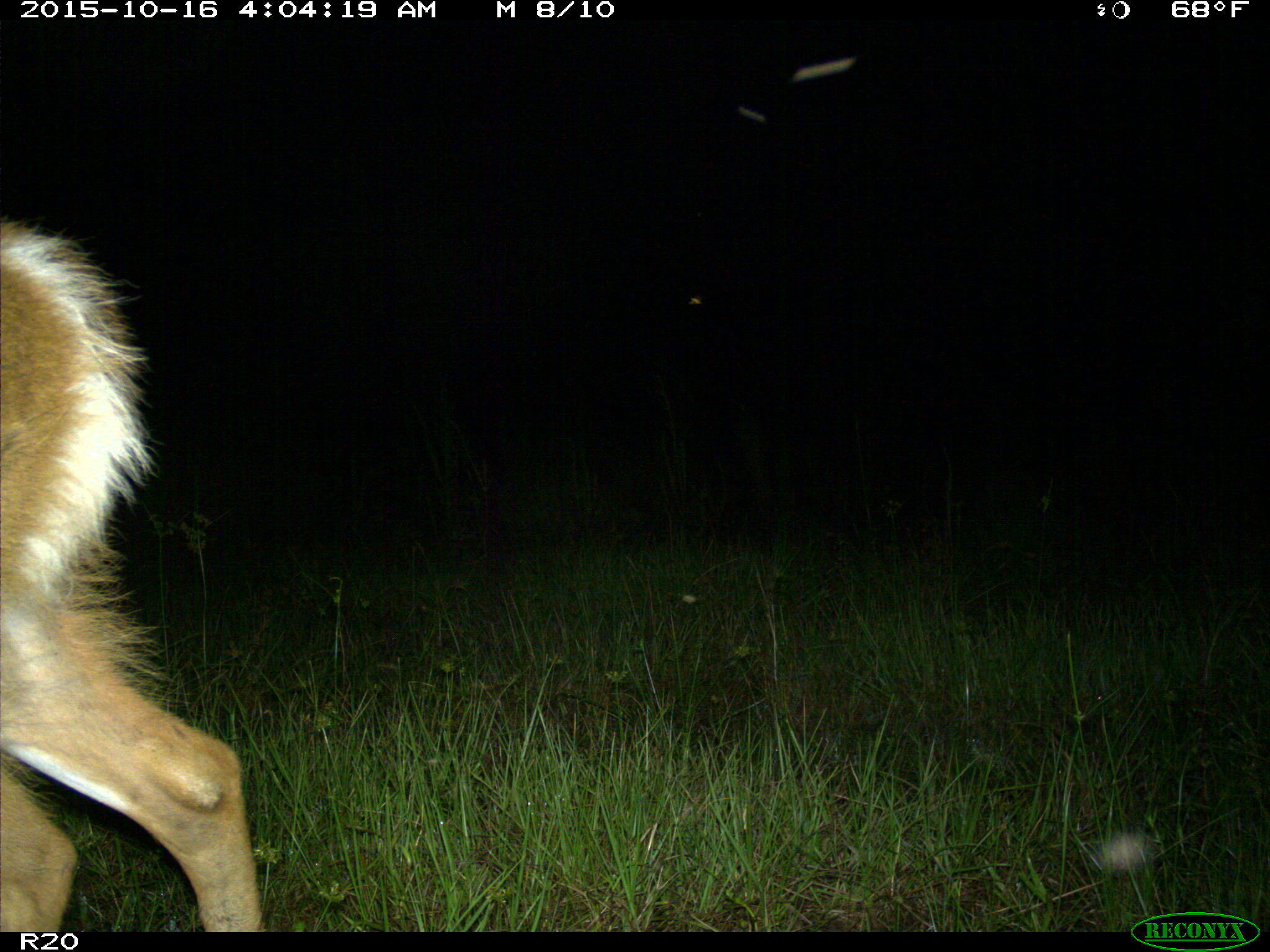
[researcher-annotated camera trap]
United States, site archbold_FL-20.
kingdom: Animalia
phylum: Chordata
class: Mammalia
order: Artiodactyla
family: Cervidae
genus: Odocoileus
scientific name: Odocoileus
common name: deer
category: unidentified deer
Unidentified deer (deer) (Odocoileus).